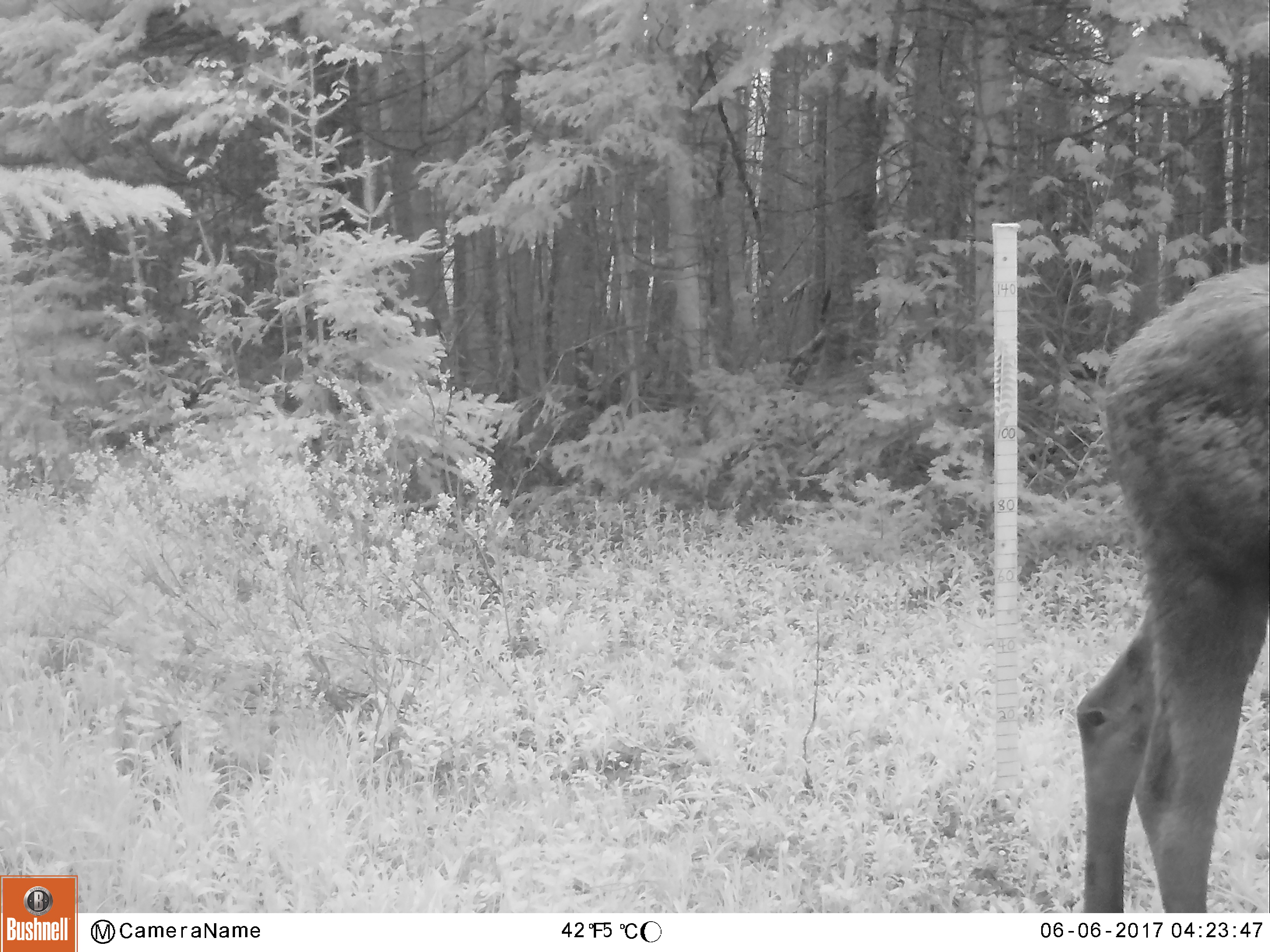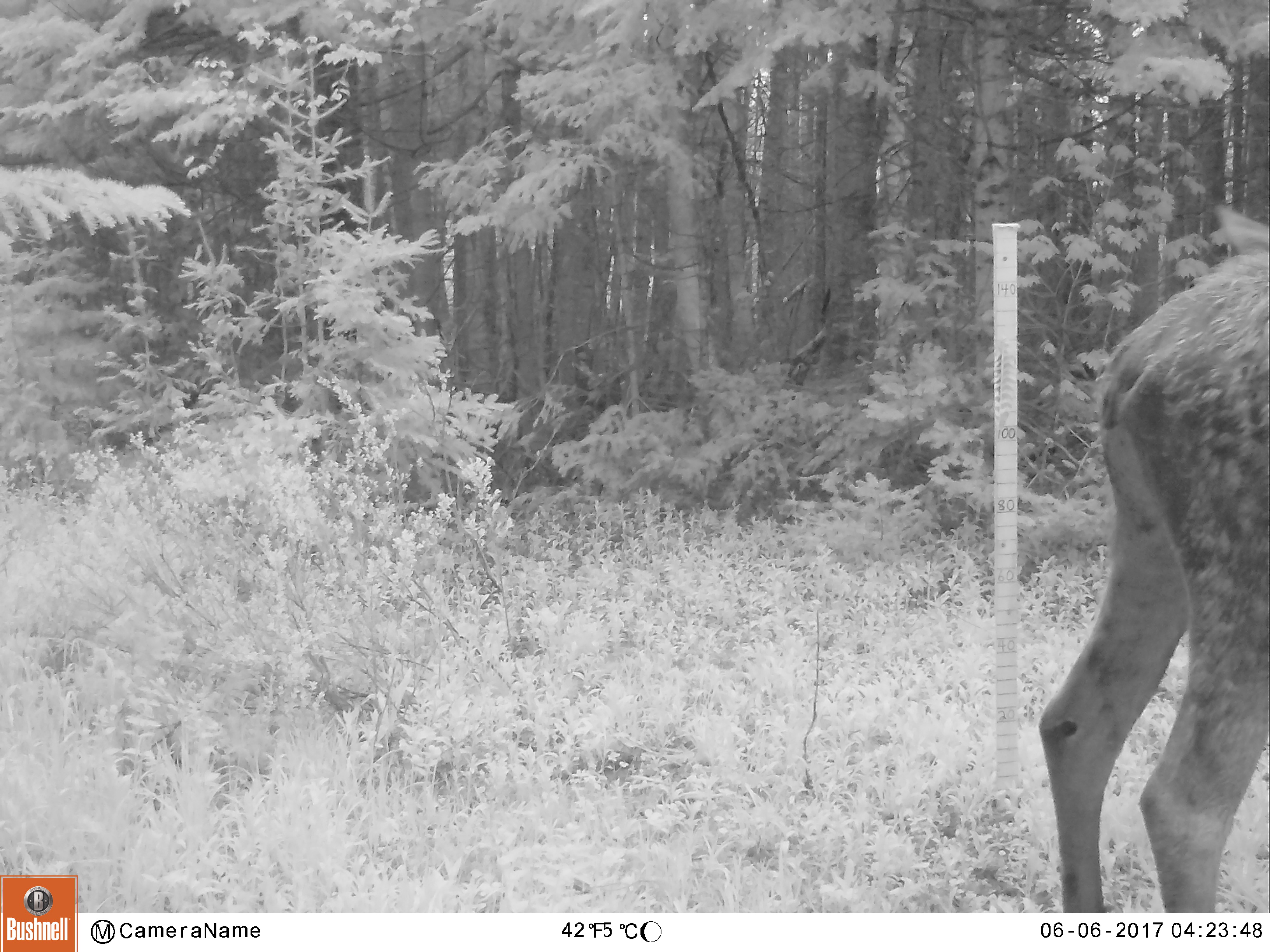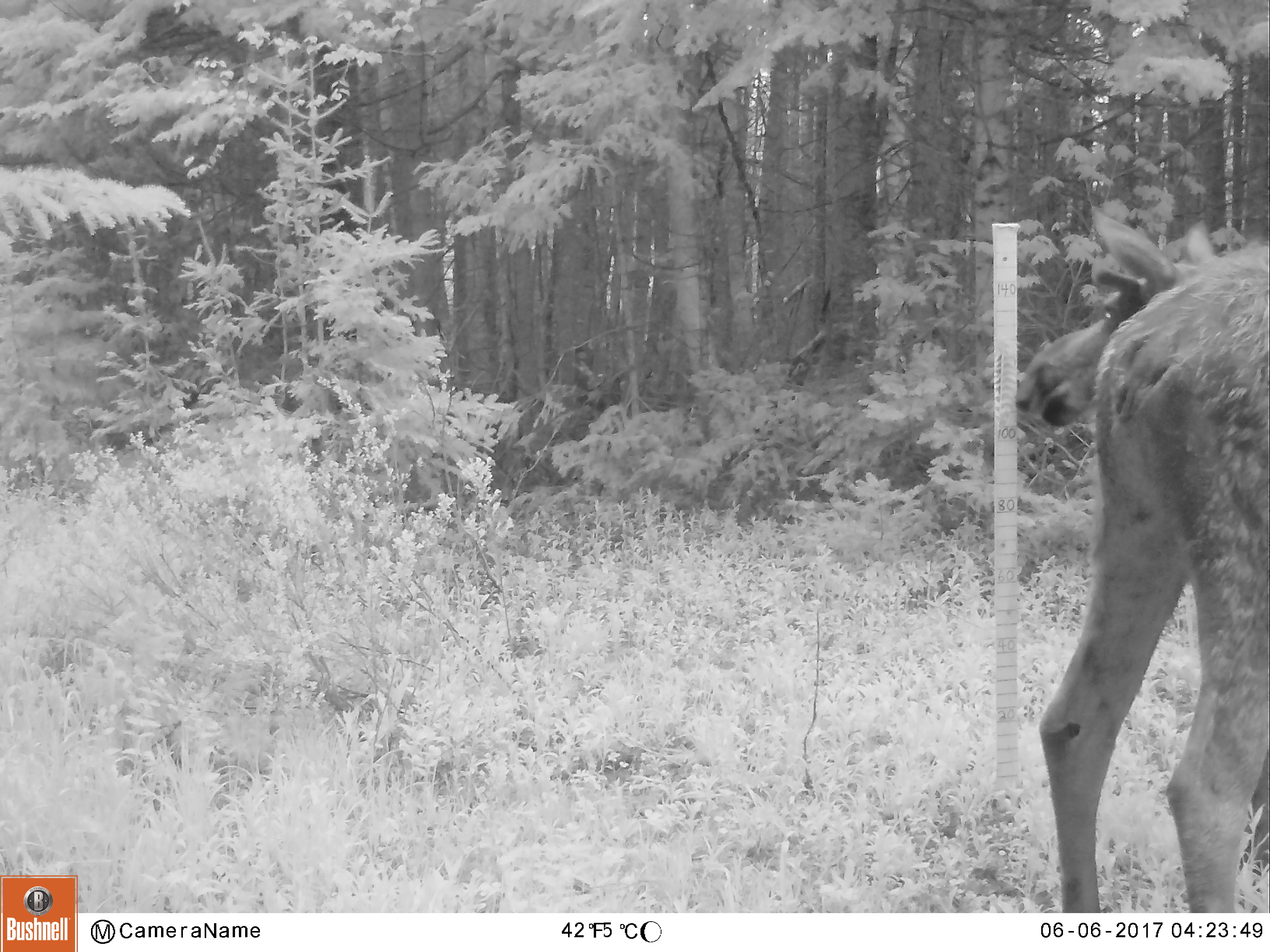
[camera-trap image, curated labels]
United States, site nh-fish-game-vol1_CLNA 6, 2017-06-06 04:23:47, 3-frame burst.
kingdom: Animalia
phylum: Chordata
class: Mammalia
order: Artiodactyla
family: Cervidae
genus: Alces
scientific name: Alces alces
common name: moose